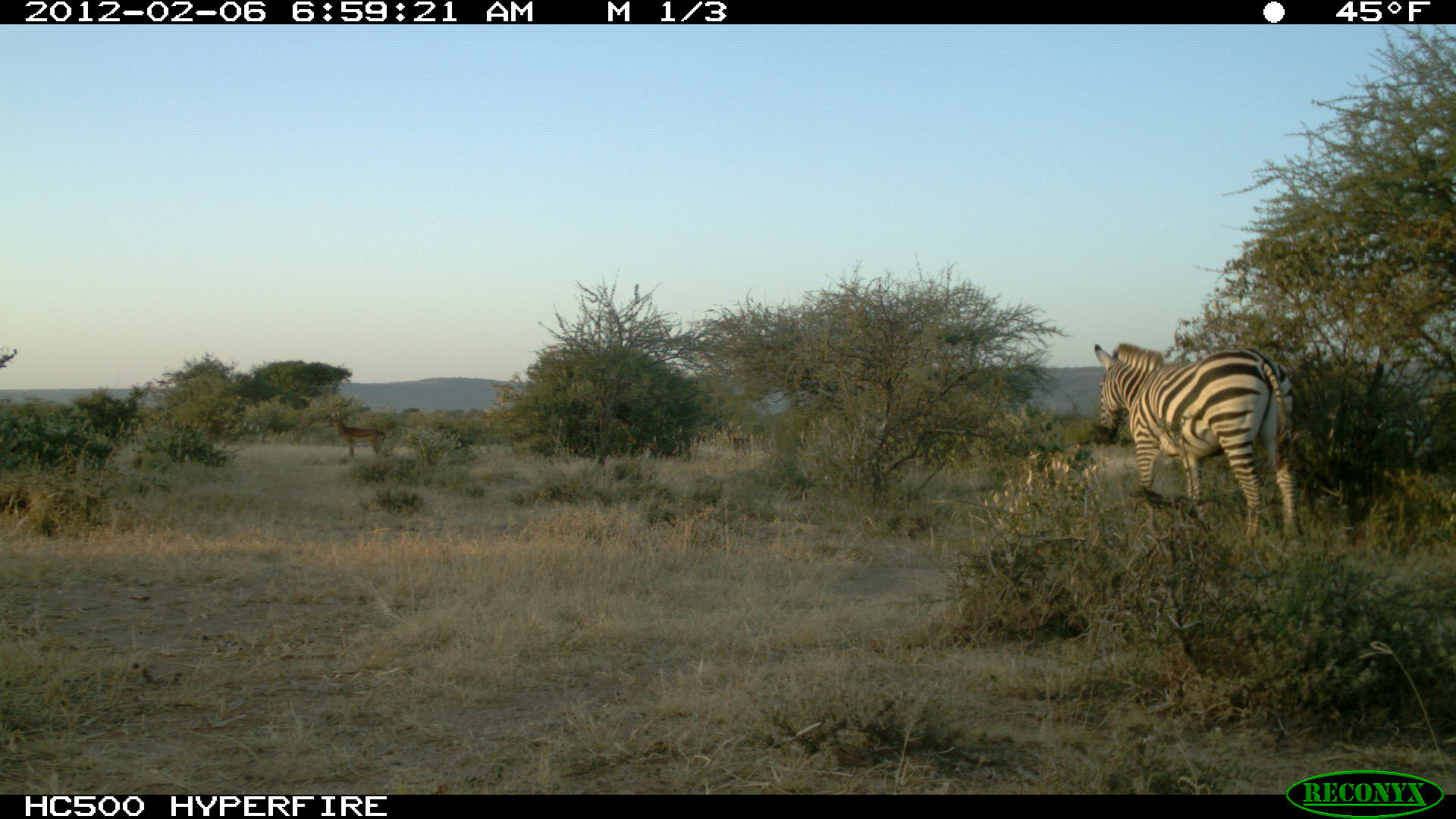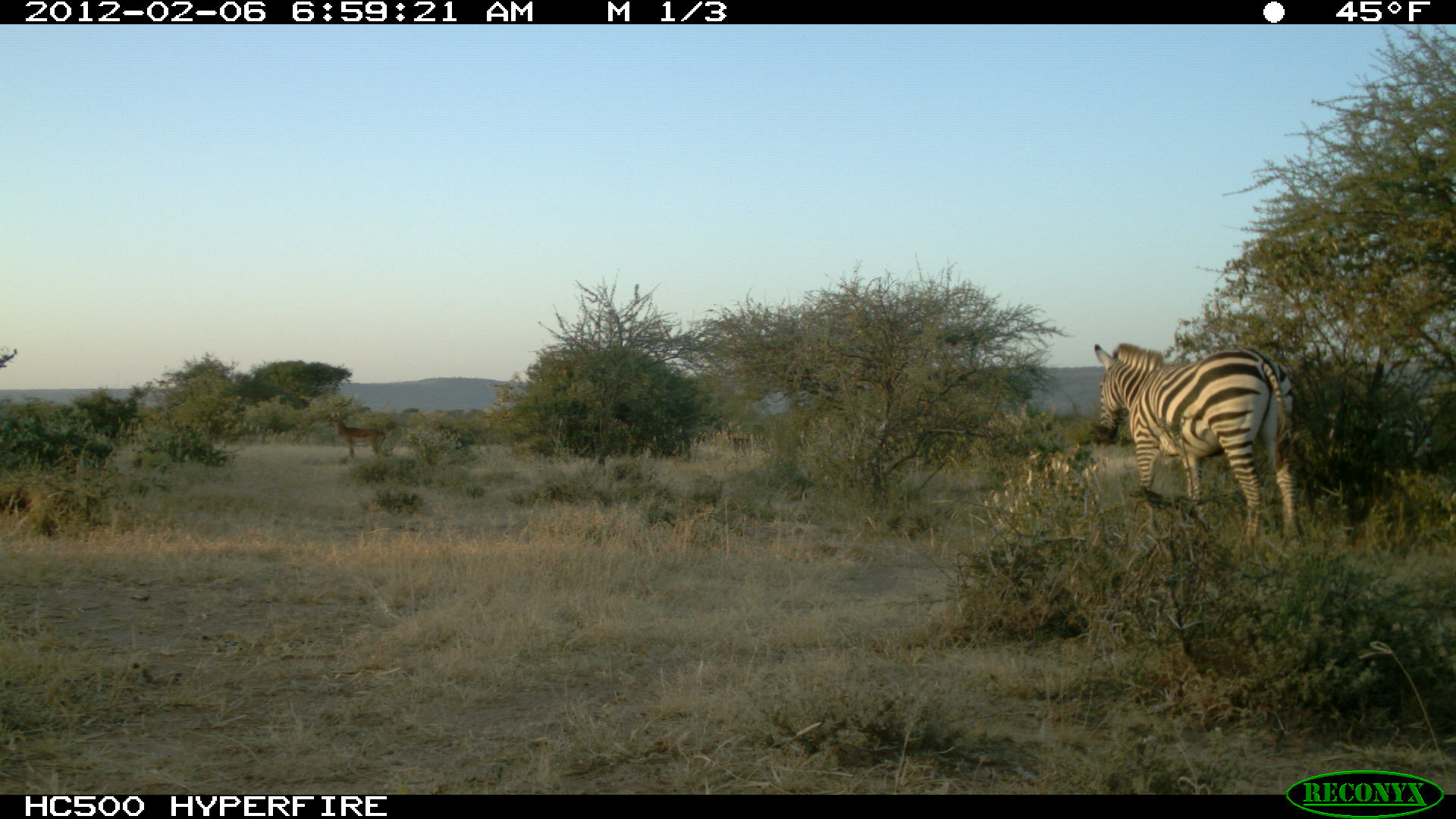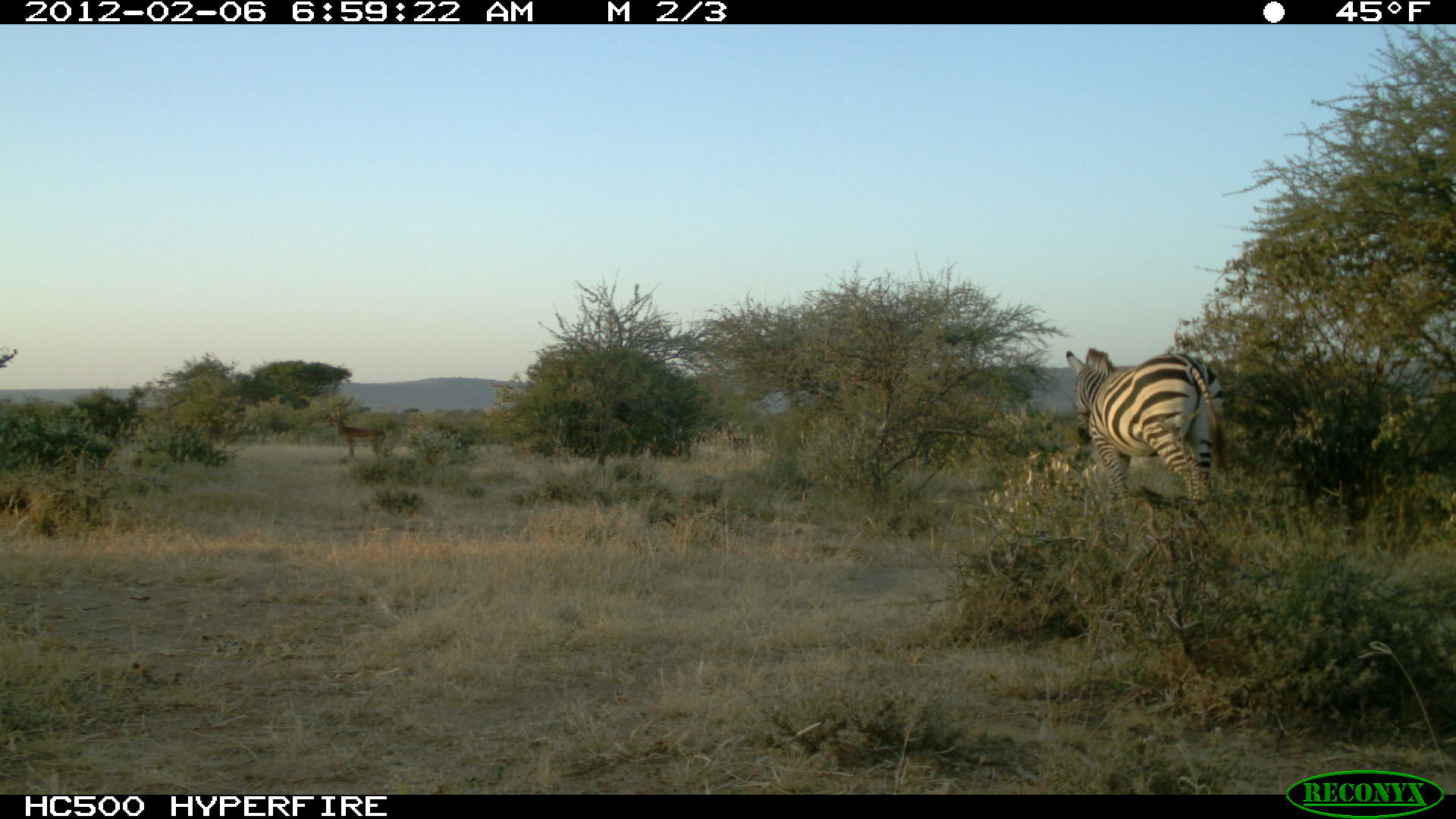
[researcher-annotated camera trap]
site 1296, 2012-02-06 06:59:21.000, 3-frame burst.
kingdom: Animalia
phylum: Chordata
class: Mammalia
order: Artiodactyla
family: Bovidae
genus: Aepyceros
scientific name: Aepyceros melampus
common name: impala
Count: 1.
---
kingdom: Animalia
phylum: Chordata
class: Mammalia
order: Perissodactyla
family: Equidae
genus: Equus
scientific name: Equus quagga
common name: plains zebra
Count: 1.